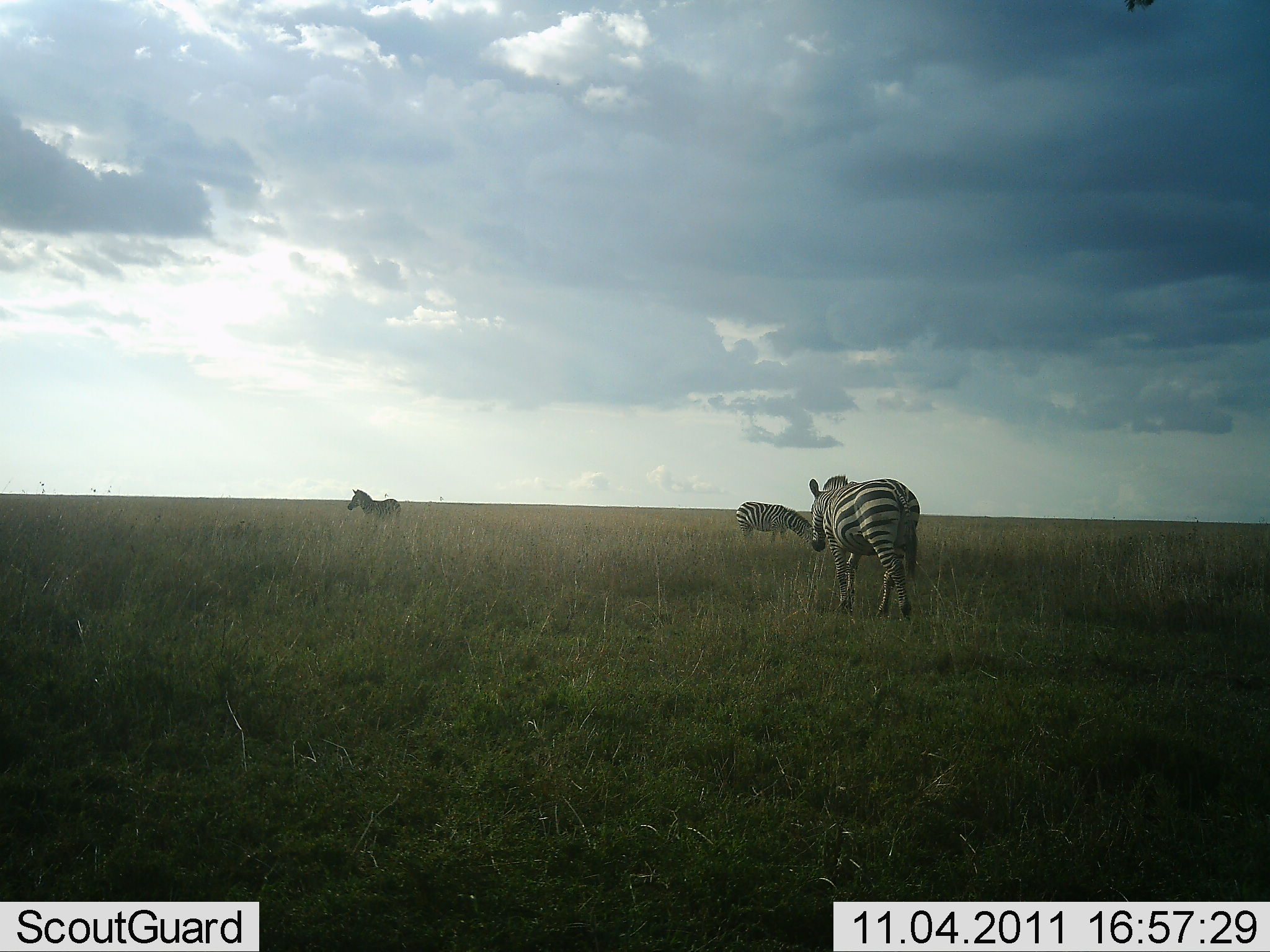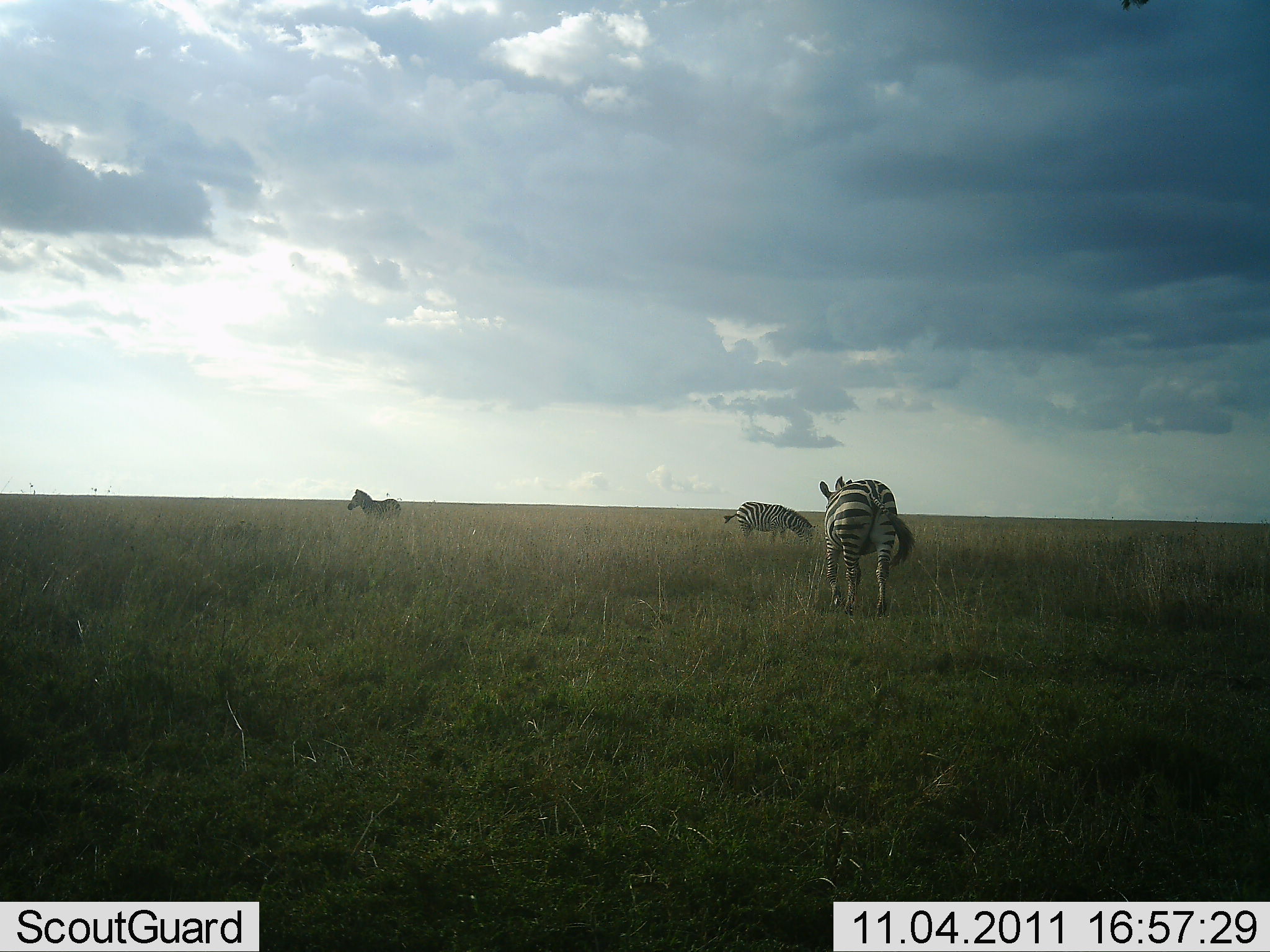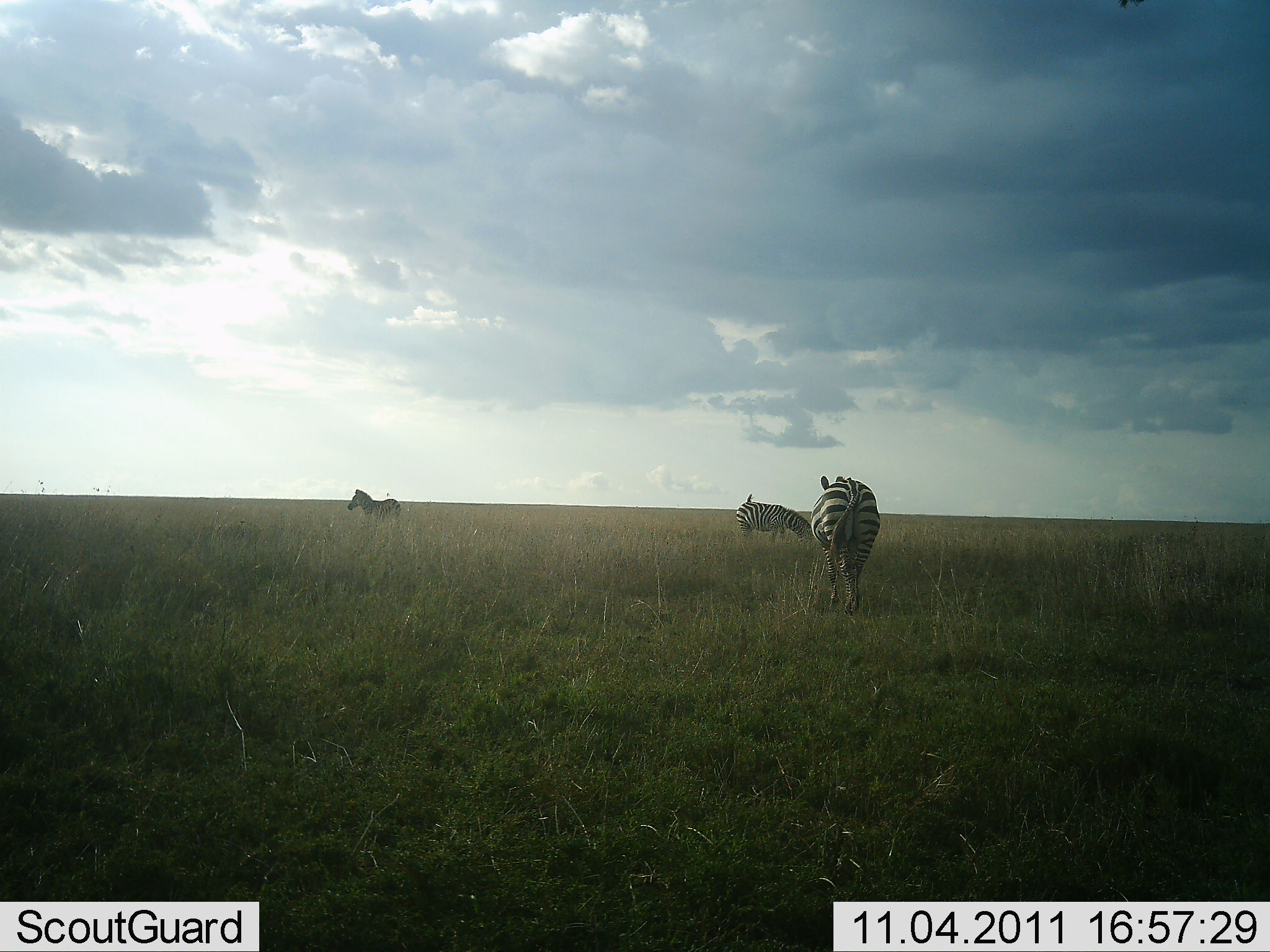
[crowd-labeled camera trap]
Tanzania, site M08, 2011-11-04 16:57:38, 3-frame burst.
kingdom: Animalia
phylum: Chordata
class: Mammalia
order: Perissodactyla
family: Equidae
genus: Equus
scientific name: Equus quagga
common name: plains zebra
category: zebra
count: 3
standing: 67%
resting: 17%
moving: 50%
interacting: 0%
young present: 8%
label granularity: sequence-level